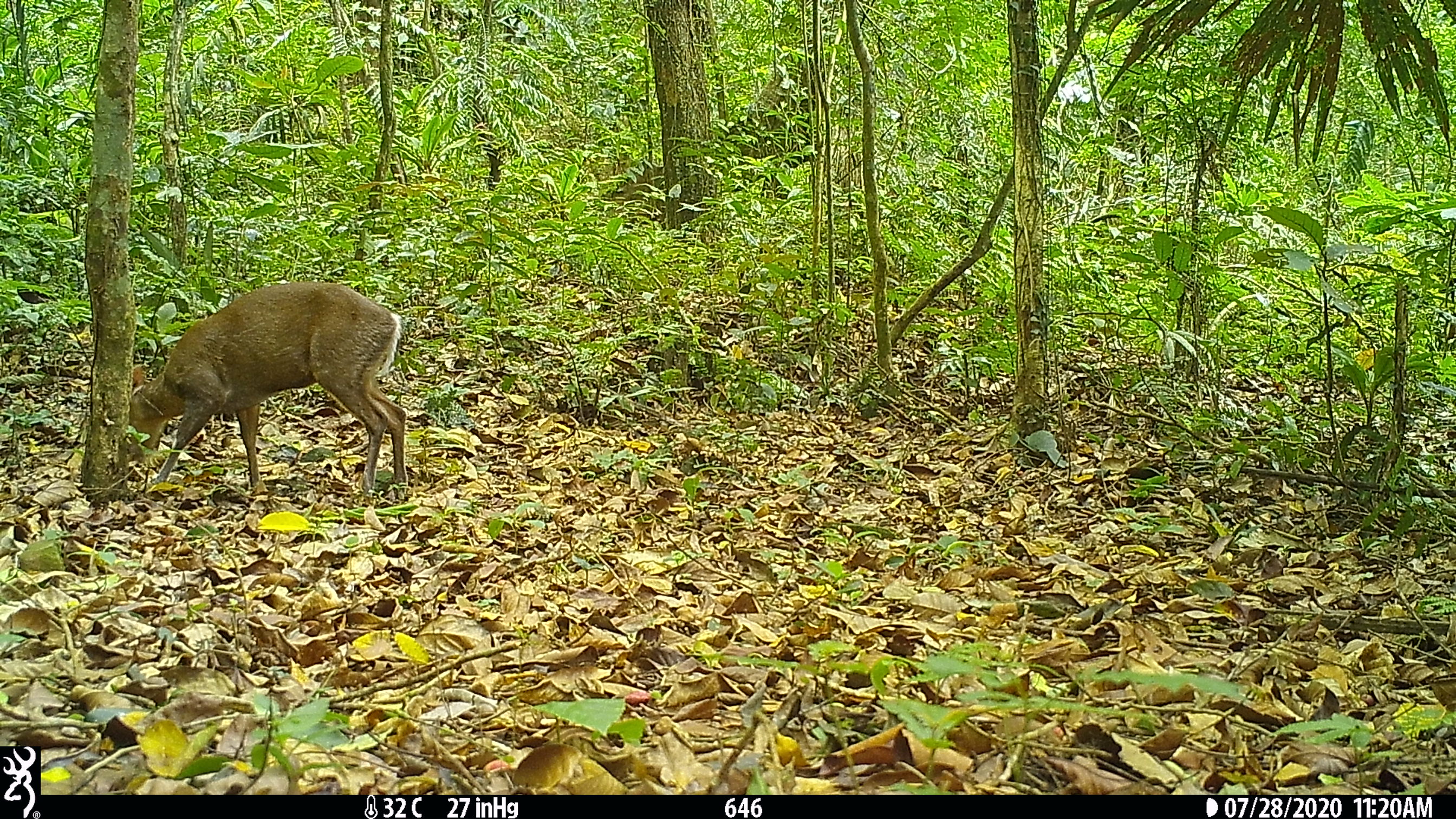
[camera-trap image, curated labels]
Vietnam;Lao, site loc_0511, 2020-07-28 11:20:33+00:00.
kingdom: Animalia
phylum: Chordata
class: Mammalia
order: Artiodactyla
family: Cervidae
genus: Muntiacus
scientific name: Muntiacus rooseveltorum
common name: roosevelt's muntjac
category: roosevelts muntjac group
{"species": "roosevelts muntjac group (roosevelt's muntjac) (Muntiacus rooseveltorum)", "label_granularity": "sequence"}